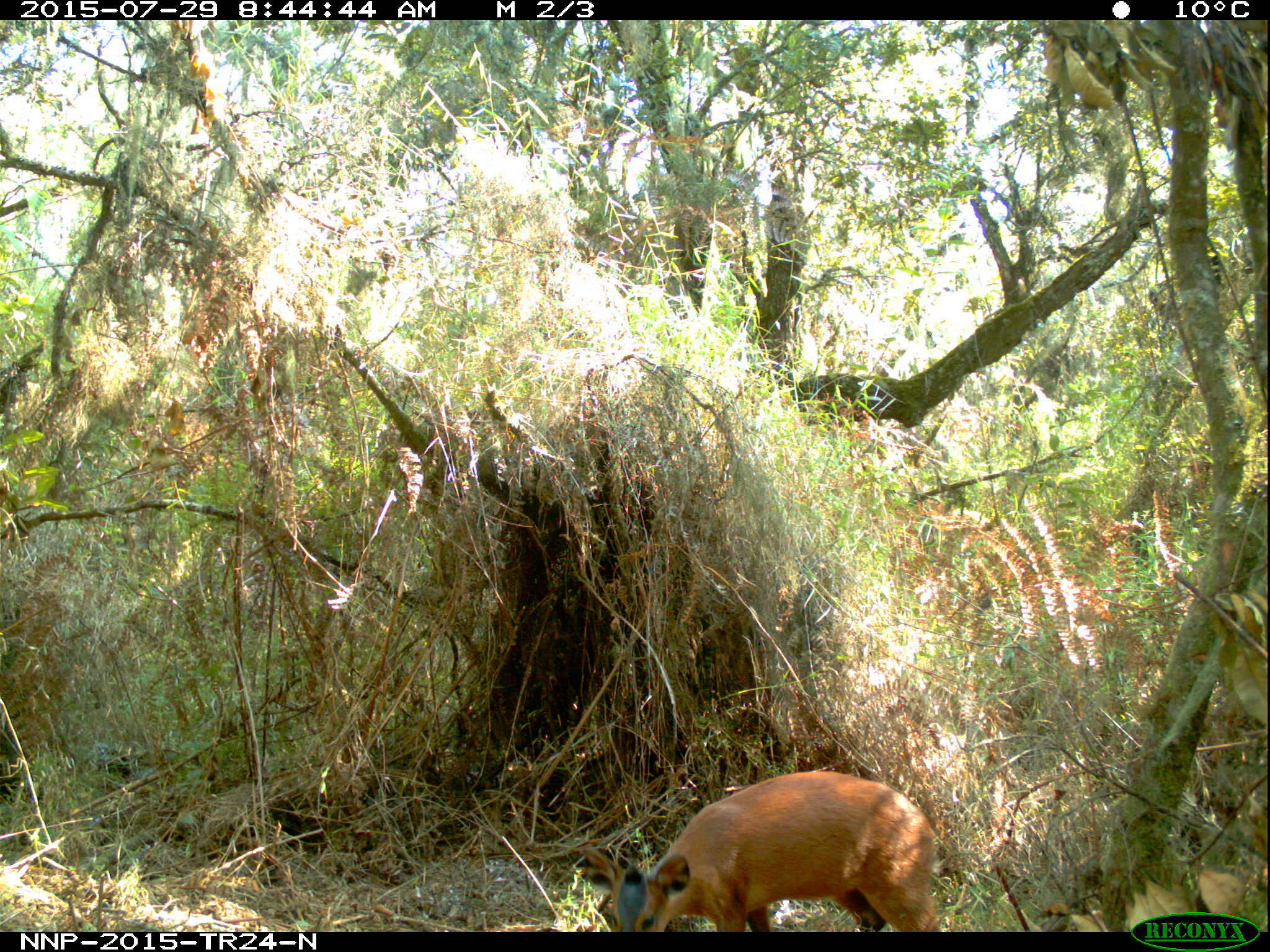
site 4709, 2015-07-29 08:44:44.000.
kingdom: Animalia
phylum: Chordata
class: Mammalia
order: Artiodactyla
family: Bovidae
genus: Cephalophus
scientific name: Cephalophus nigrifrons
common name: black-fronted duiker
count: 1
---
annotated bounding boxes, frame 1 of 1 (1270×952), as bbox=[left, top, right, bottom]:
cephalophus nigrifrons: bbox=[602, 767, 940, 927]